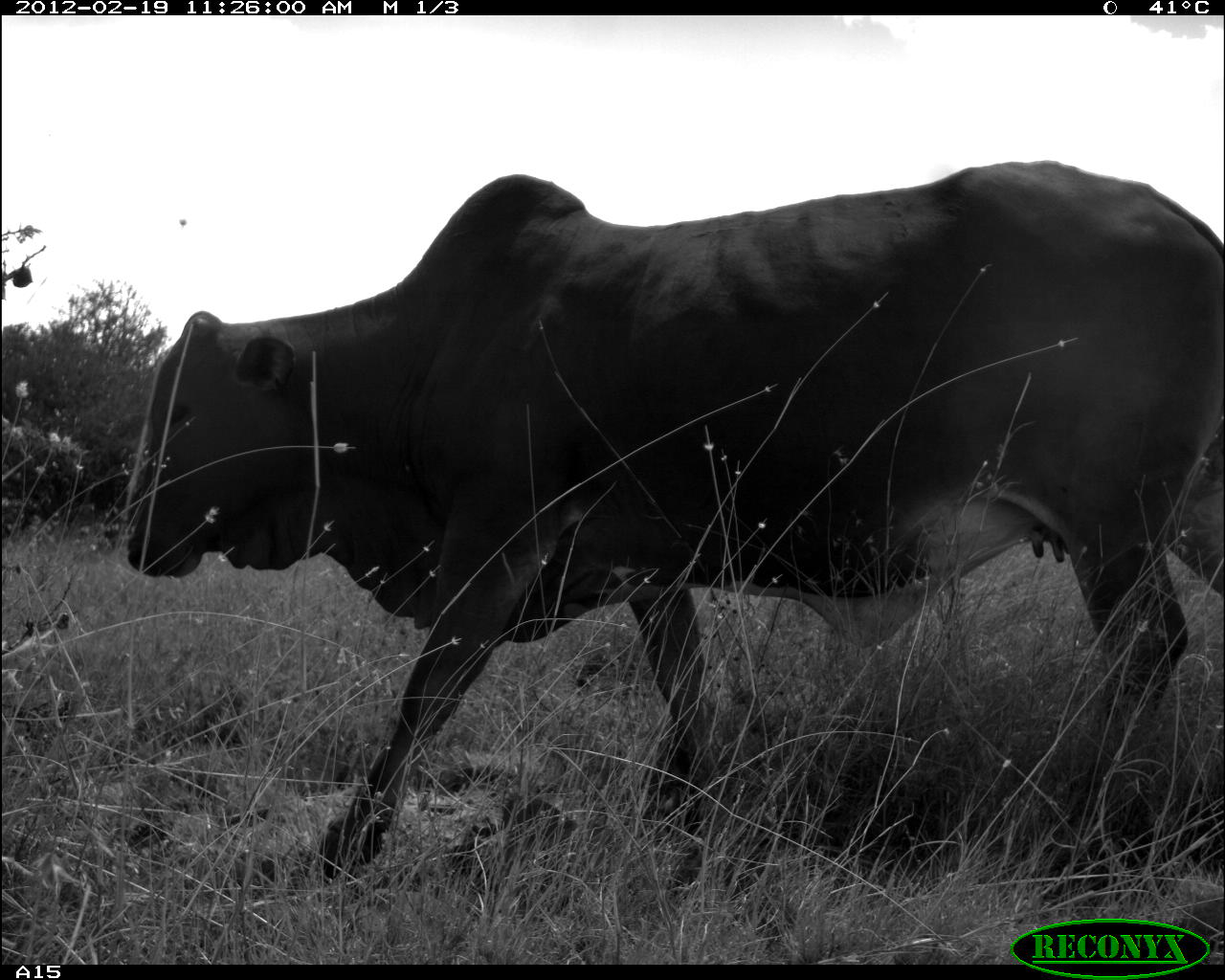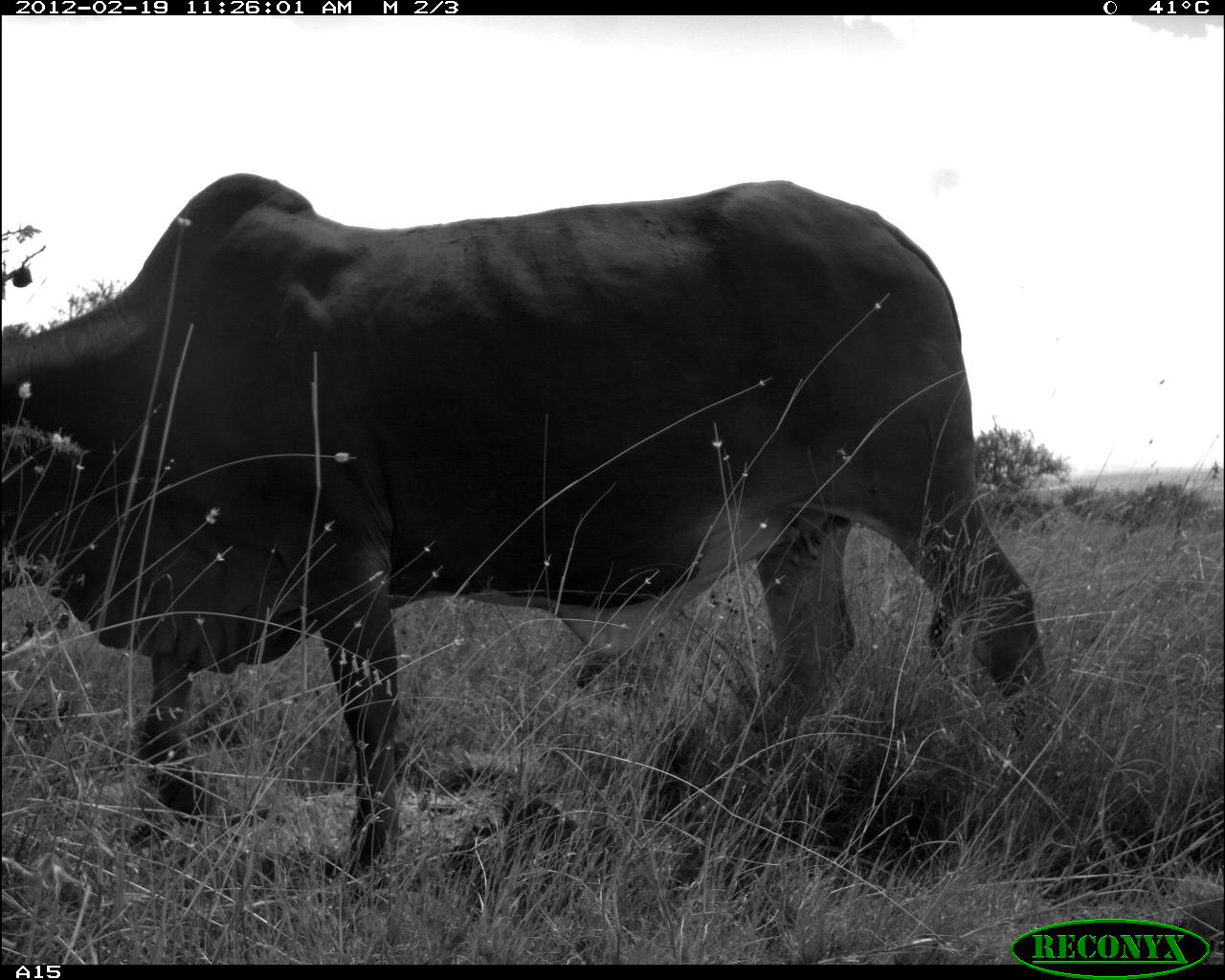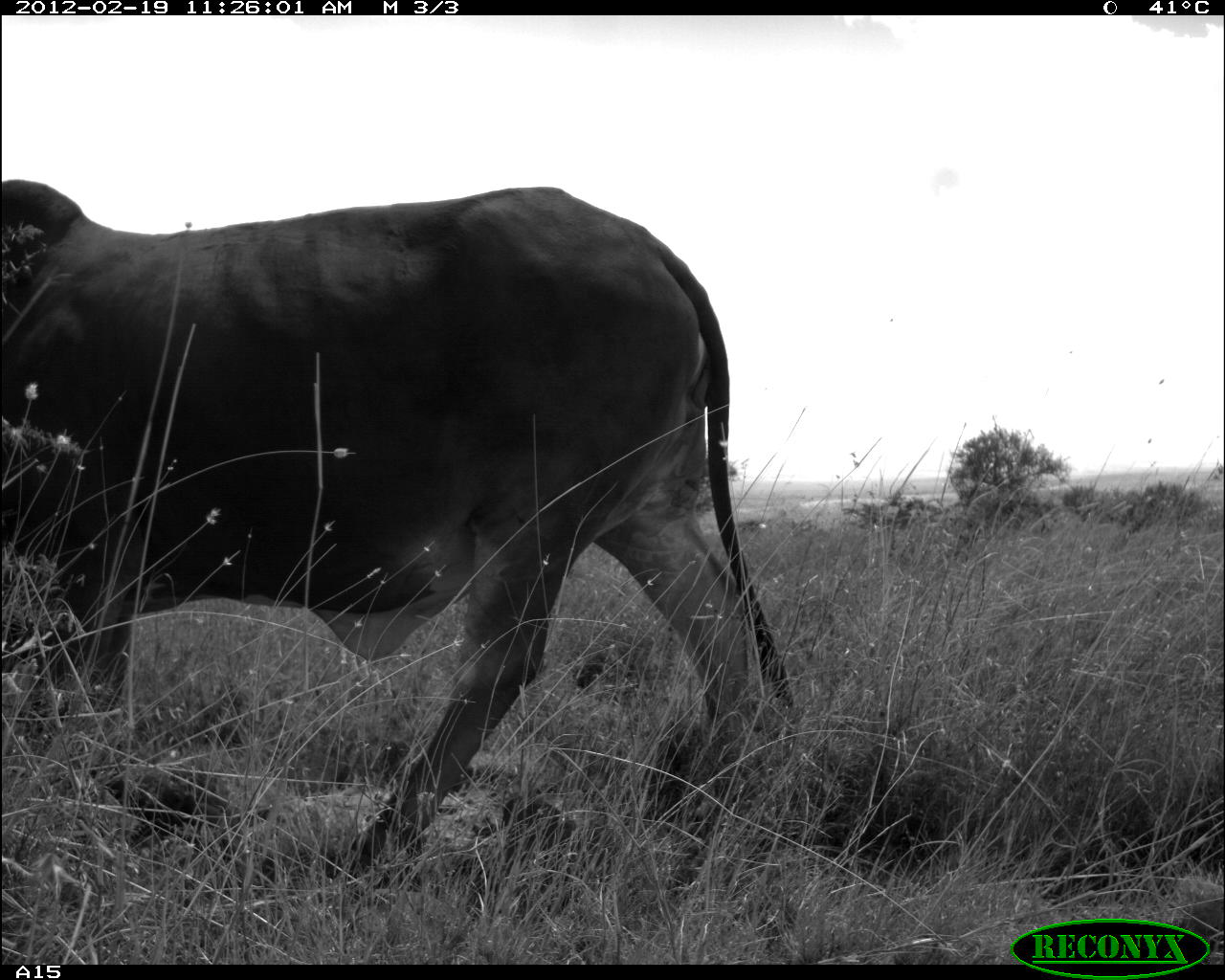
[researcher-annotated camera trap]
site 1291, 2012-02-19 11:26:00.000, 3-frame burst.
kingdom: Animalia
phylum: Chordata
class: Mammalia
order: Artiodactyla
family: Bovidae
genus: Bos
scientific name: Bos taurus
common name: domestic cattle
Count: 1.